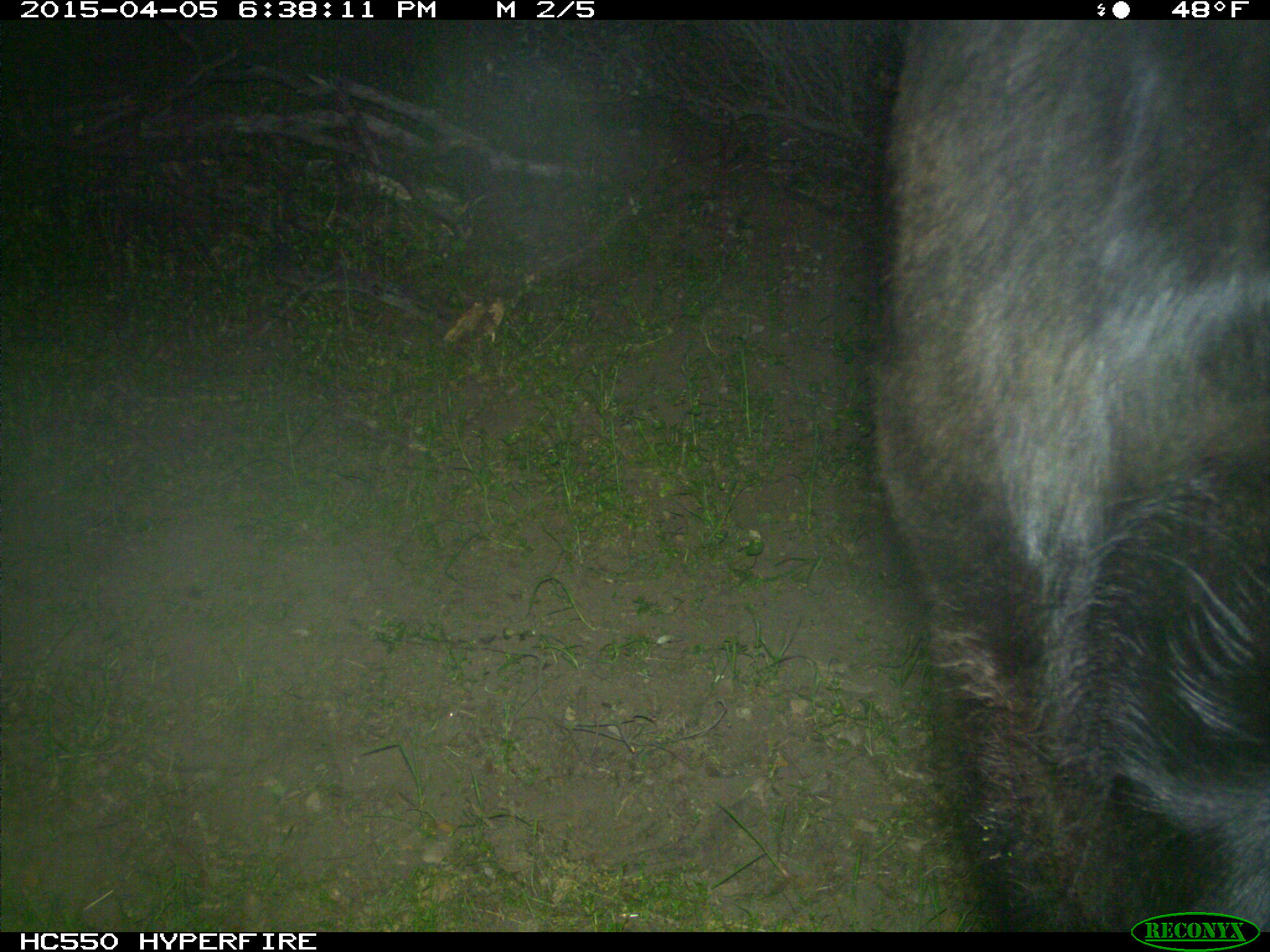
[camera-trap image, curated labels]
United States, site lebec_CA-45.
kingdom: Animalia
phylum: Chordata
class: Mammalia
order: Artiodactyla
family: Bovidae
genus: Bos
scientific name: Bos taurus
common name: domestic cow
Bos taurus (domestic cow).